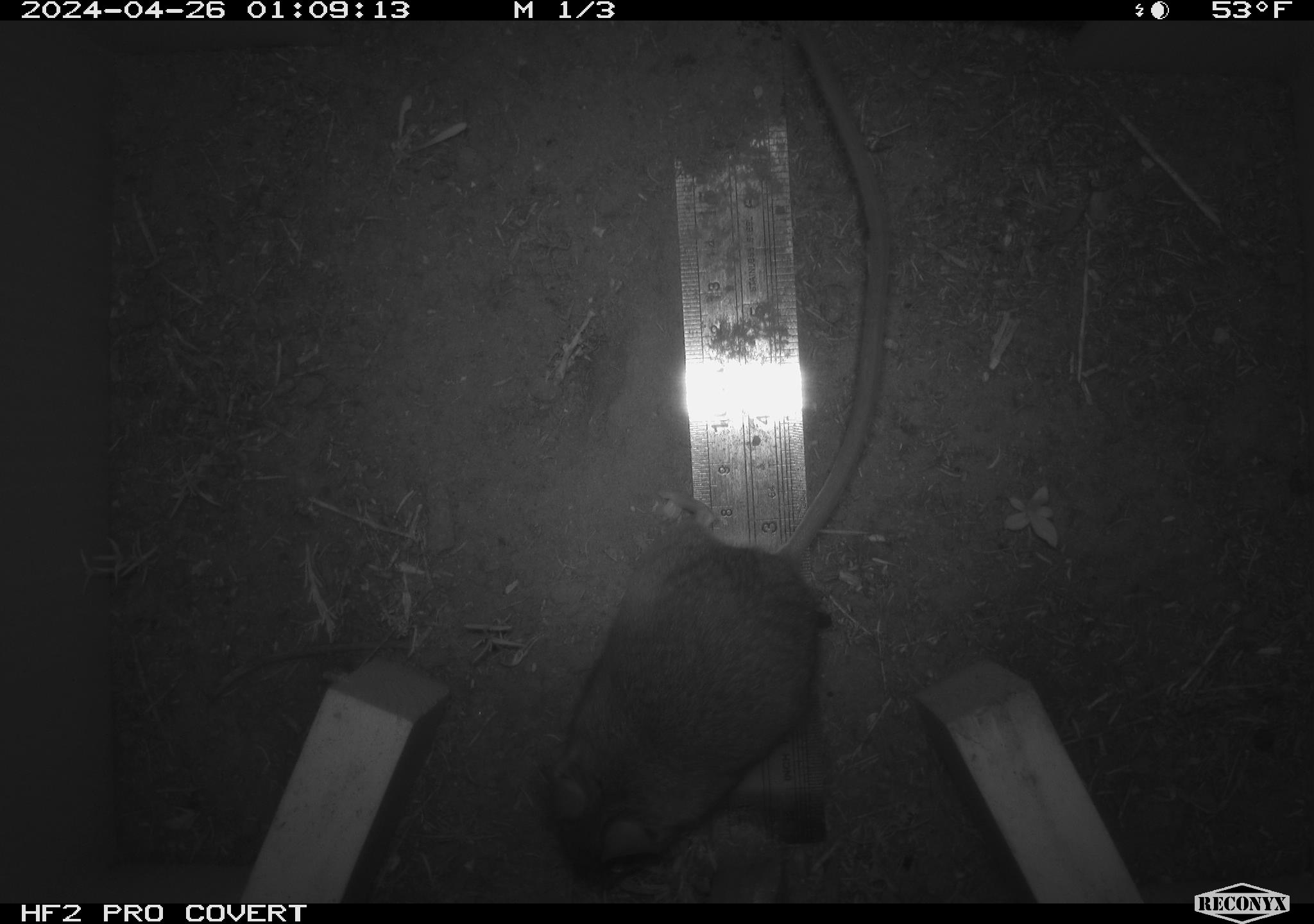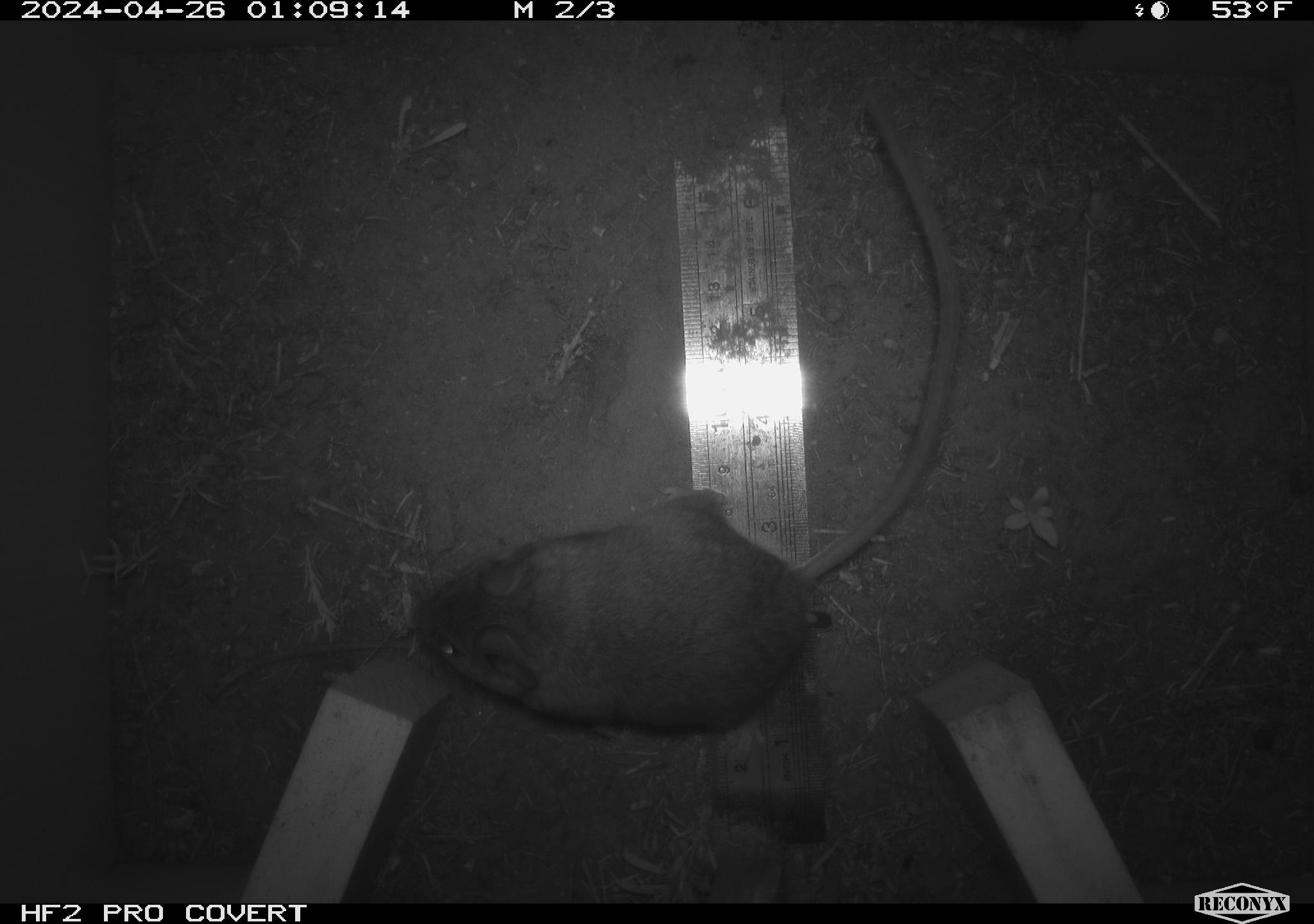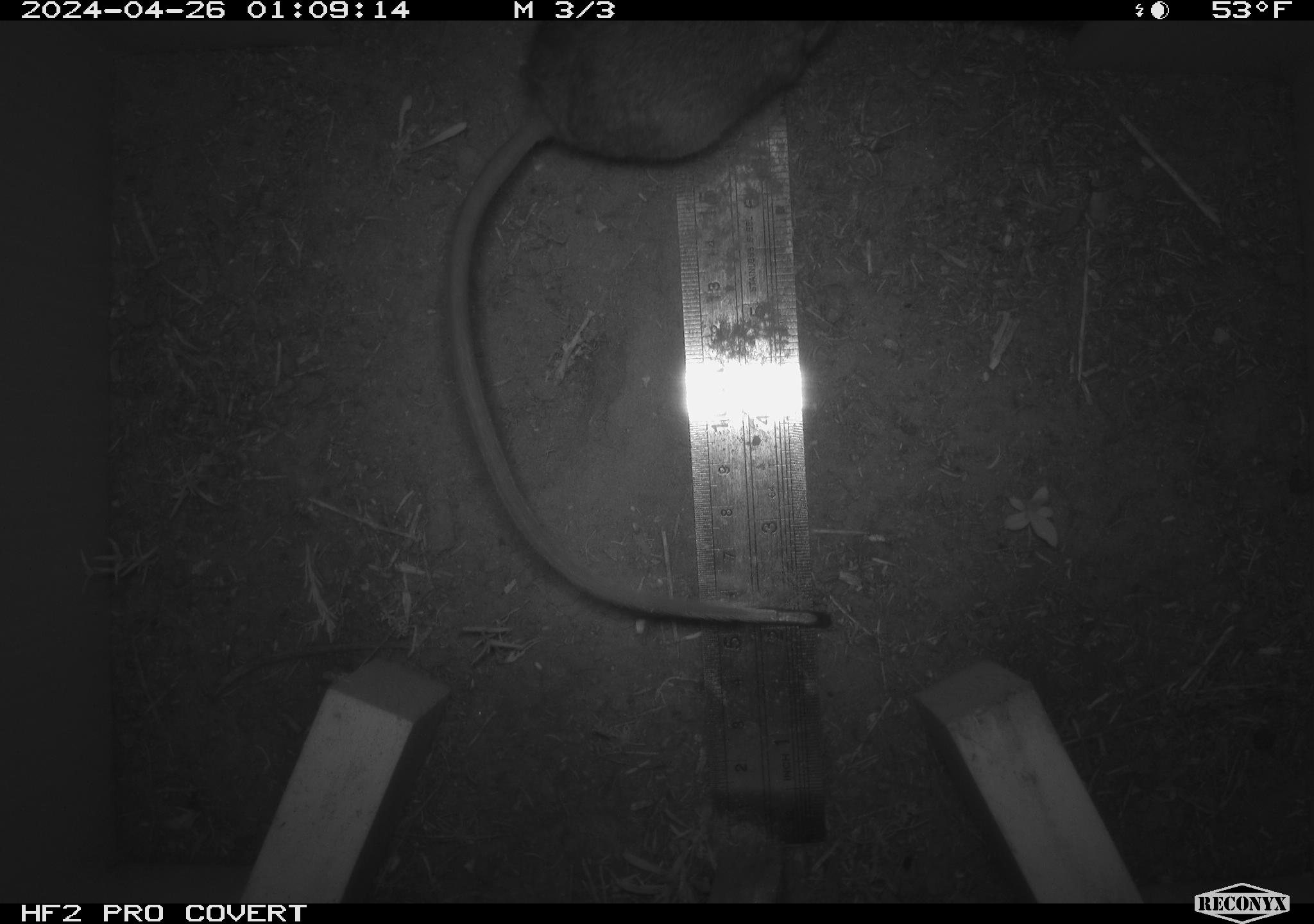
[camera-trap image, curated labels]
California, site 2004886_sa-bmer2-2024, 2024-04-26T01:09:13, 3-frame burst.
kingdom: Animalia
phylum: Chordata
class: Mammalia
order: Rodentia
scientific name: Rodentia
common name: woodrat or rat or mouse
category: woodrat or rat or mouse species